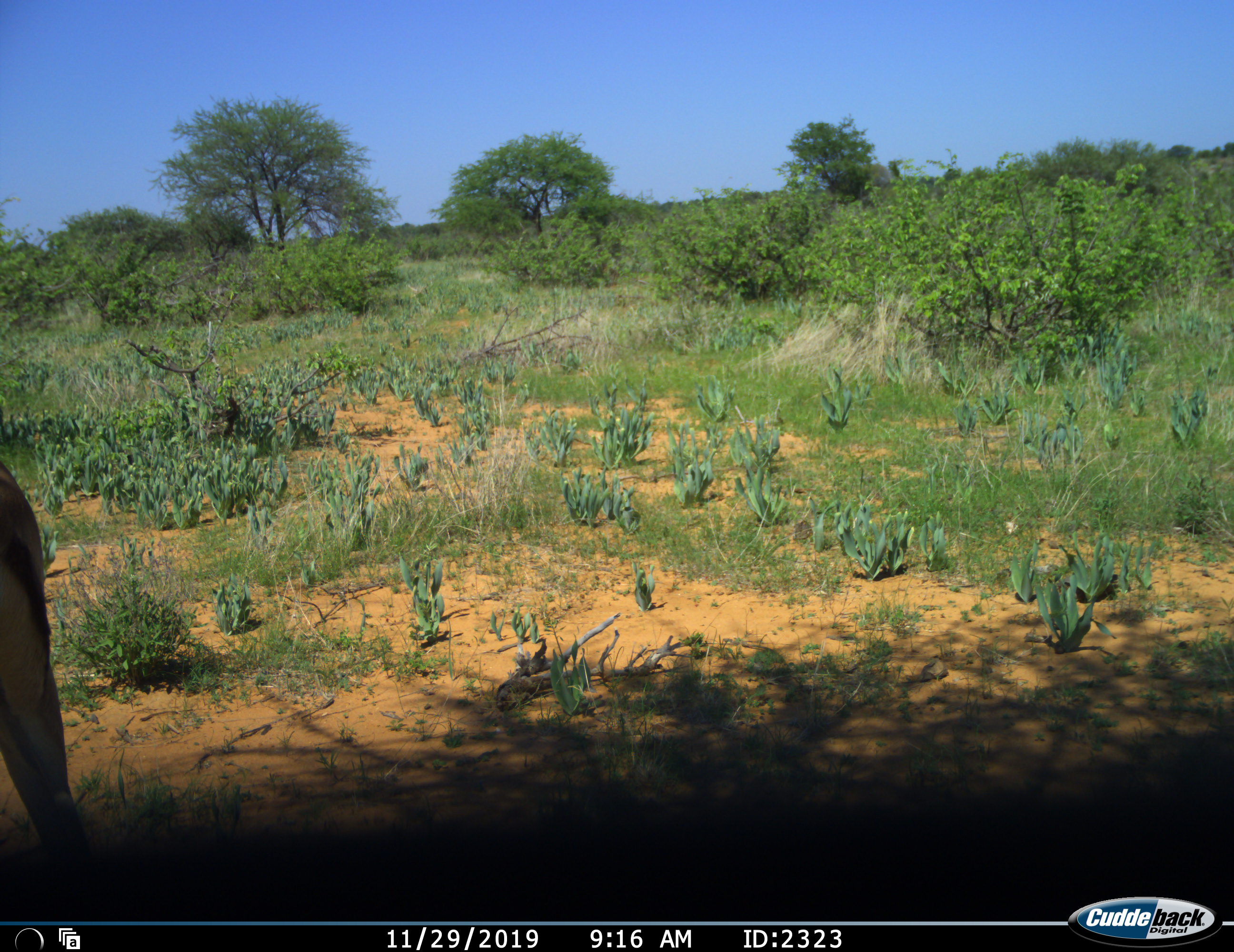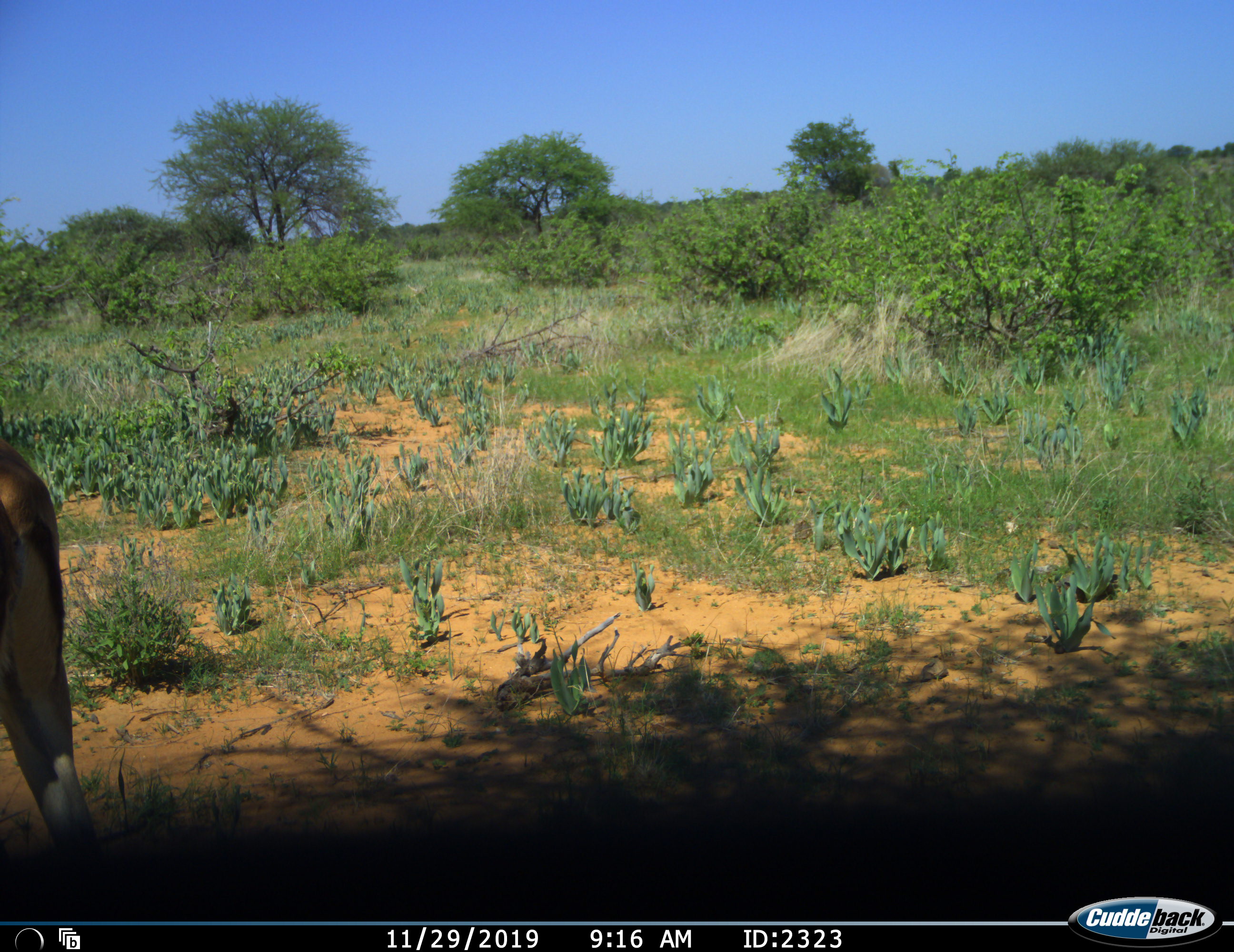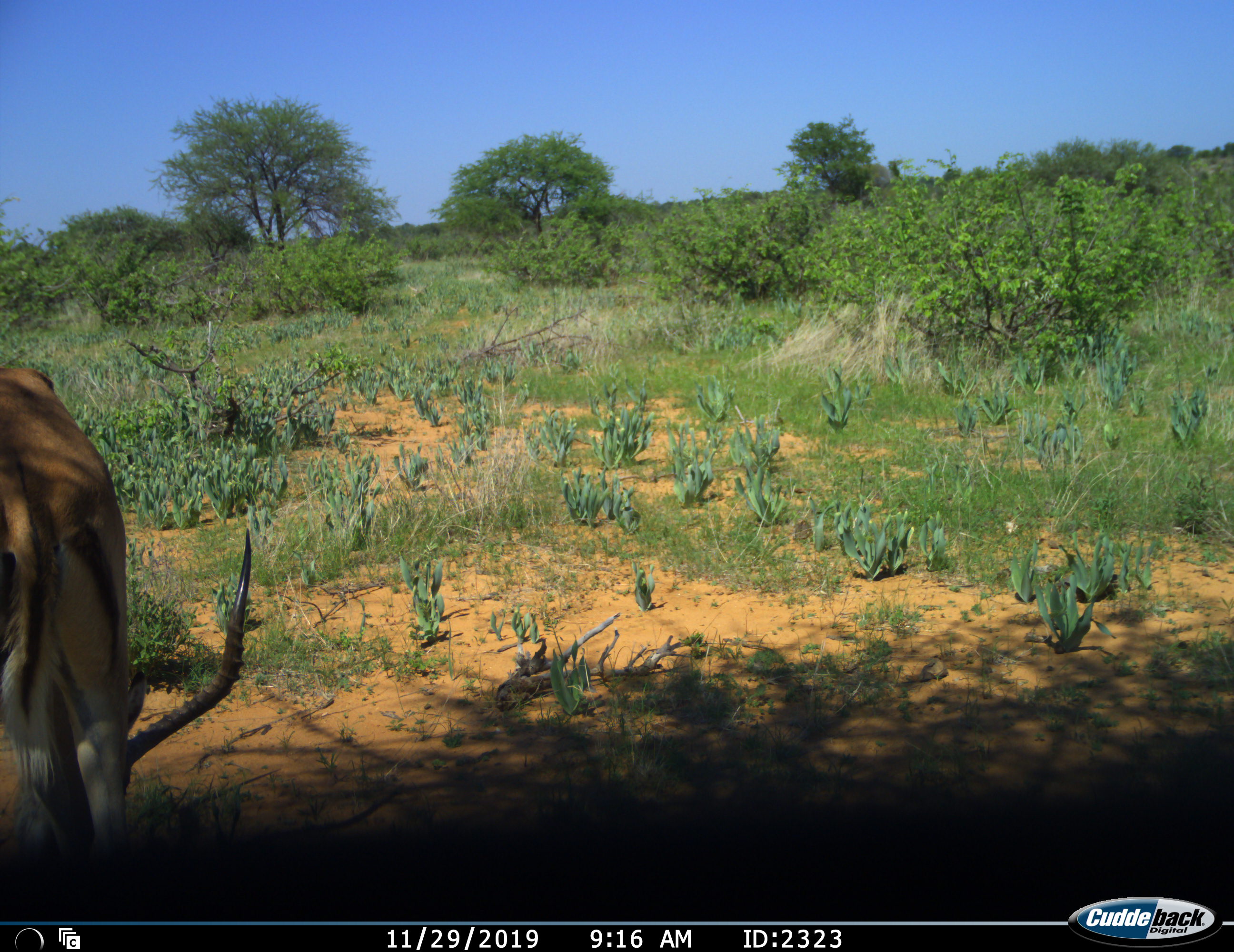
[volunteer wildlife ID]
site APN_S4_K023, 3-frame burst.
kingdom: Animalia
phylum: Chordata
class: Mammalia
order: Artiodactyla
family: Bovidae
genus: Aepyceros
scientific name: Aepyceros melampus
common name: impala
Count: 1.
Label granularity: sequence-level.